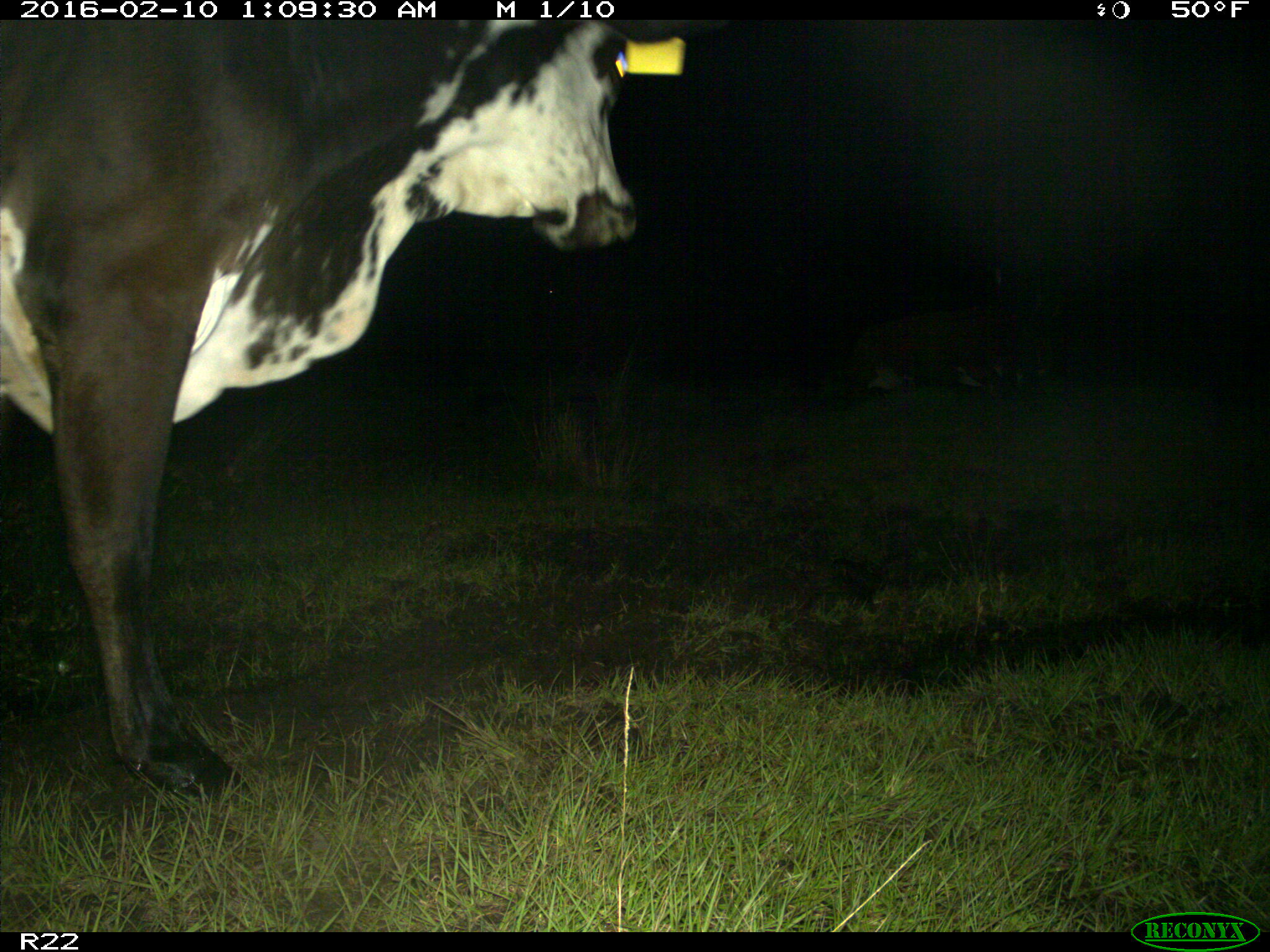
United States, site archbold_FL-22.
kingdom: Animalia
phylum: Chordata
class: Mammalia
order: Artiodactyla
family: Bovidae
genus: Bos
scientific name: Bos taurus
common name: domestic cow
Bos taurus (domestic cow).